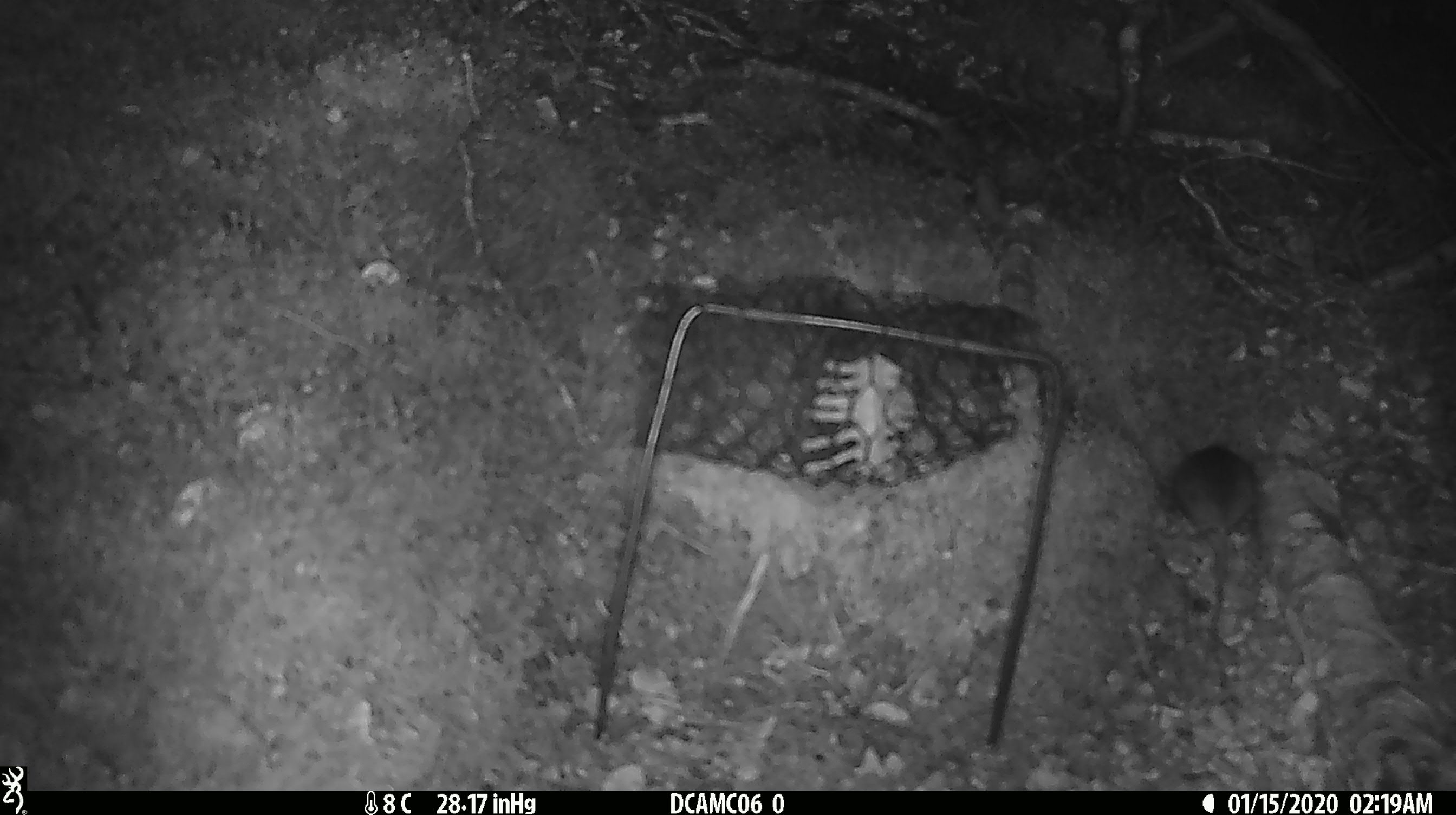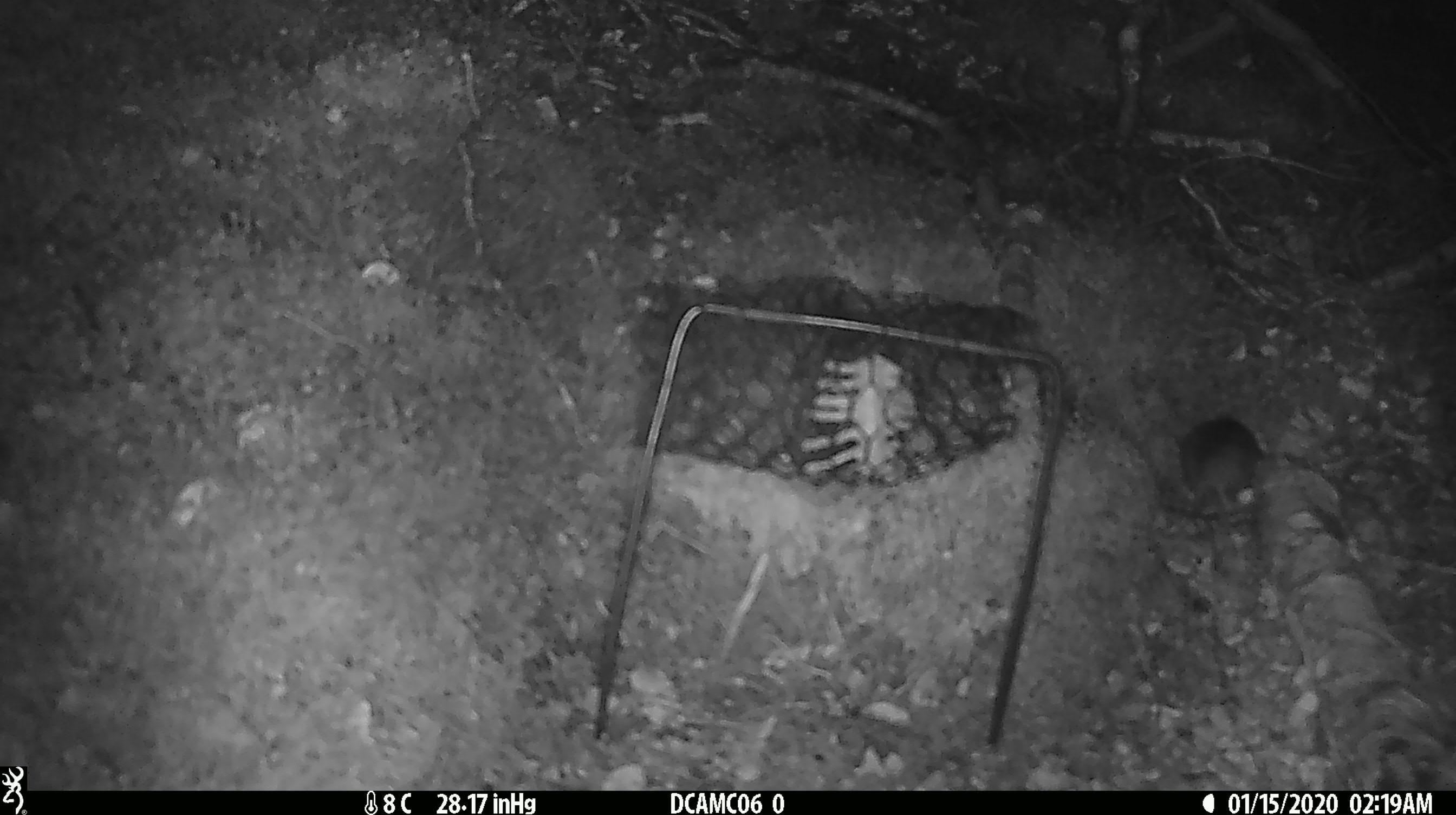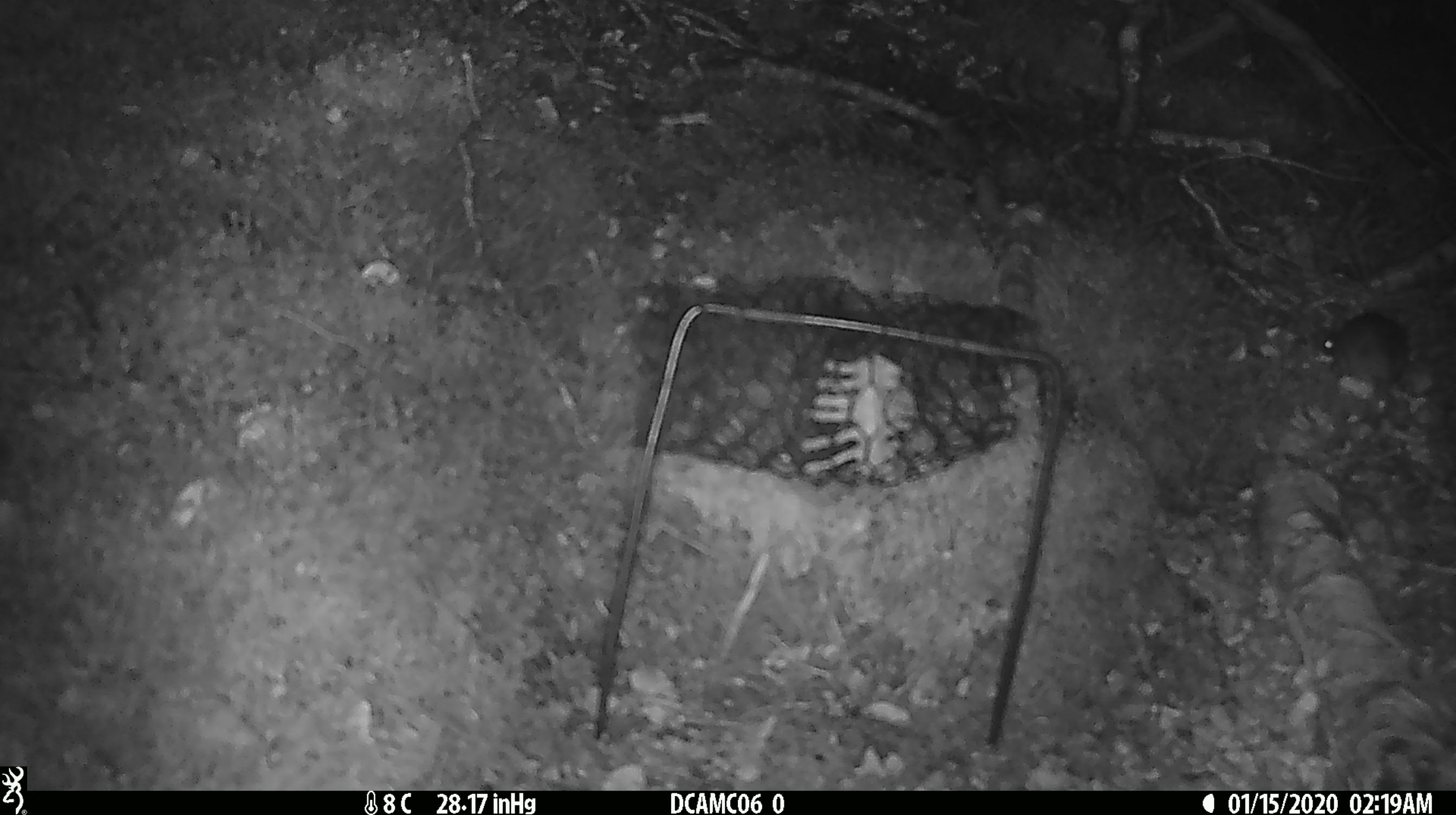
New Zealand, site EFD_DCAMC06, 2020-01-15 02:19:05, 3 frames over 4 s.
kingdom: Animalia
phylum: Chordata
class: Mammalia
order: Rodentia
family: Muridae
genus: Mus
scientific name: Mus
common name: mouse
Mouse (Mus).